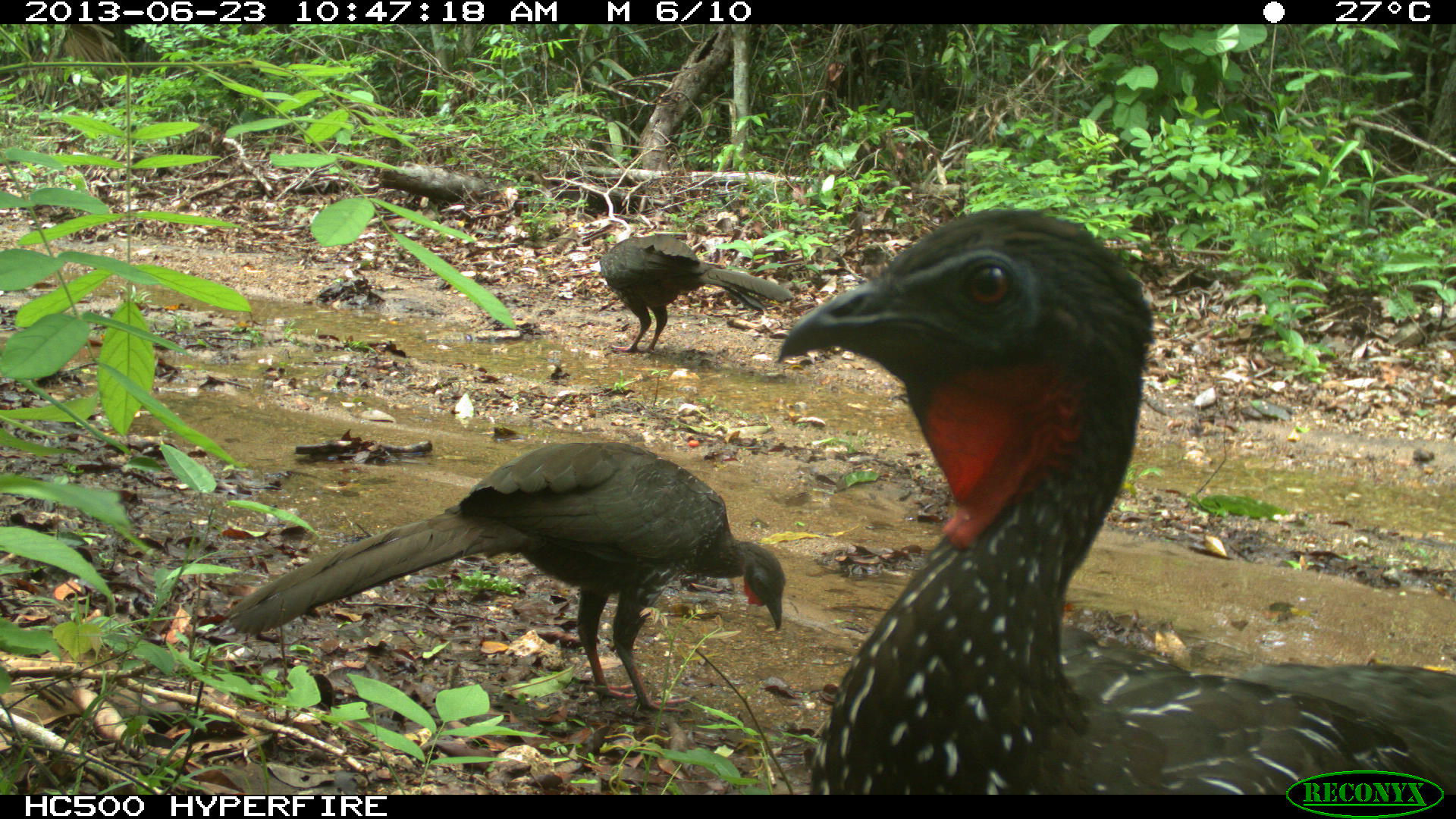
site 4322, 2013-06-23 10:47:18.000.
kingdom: Animalia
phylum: Chordata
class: Aves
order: Galliformes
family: Cracidae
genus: Penelope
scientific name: Penelope purpurascens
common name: crested guan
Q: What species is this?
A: Penelope purpurascens (crested guan).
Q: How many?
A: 4.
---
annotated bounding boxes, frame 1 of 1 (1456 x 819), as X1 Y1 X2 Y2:
penelope purpurascens: 774 207 1456 795; 225 438 786 715; 598 233 795 353